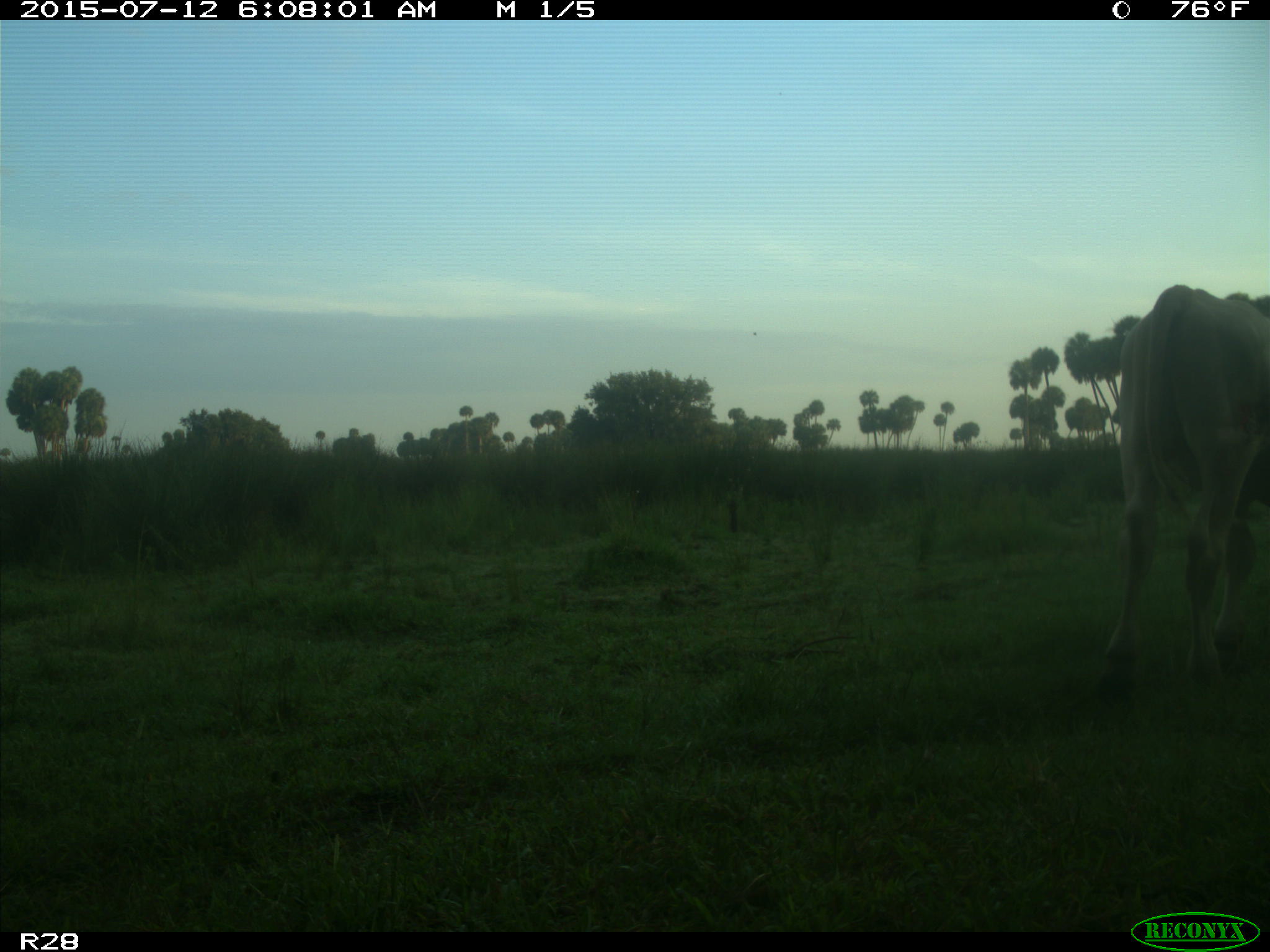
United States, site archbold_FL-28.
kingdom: Animalia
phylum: Chordata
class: Mammalia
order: Artiodactyla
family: Bovidae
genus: Bos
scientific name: Bos taurus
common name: domestic cow